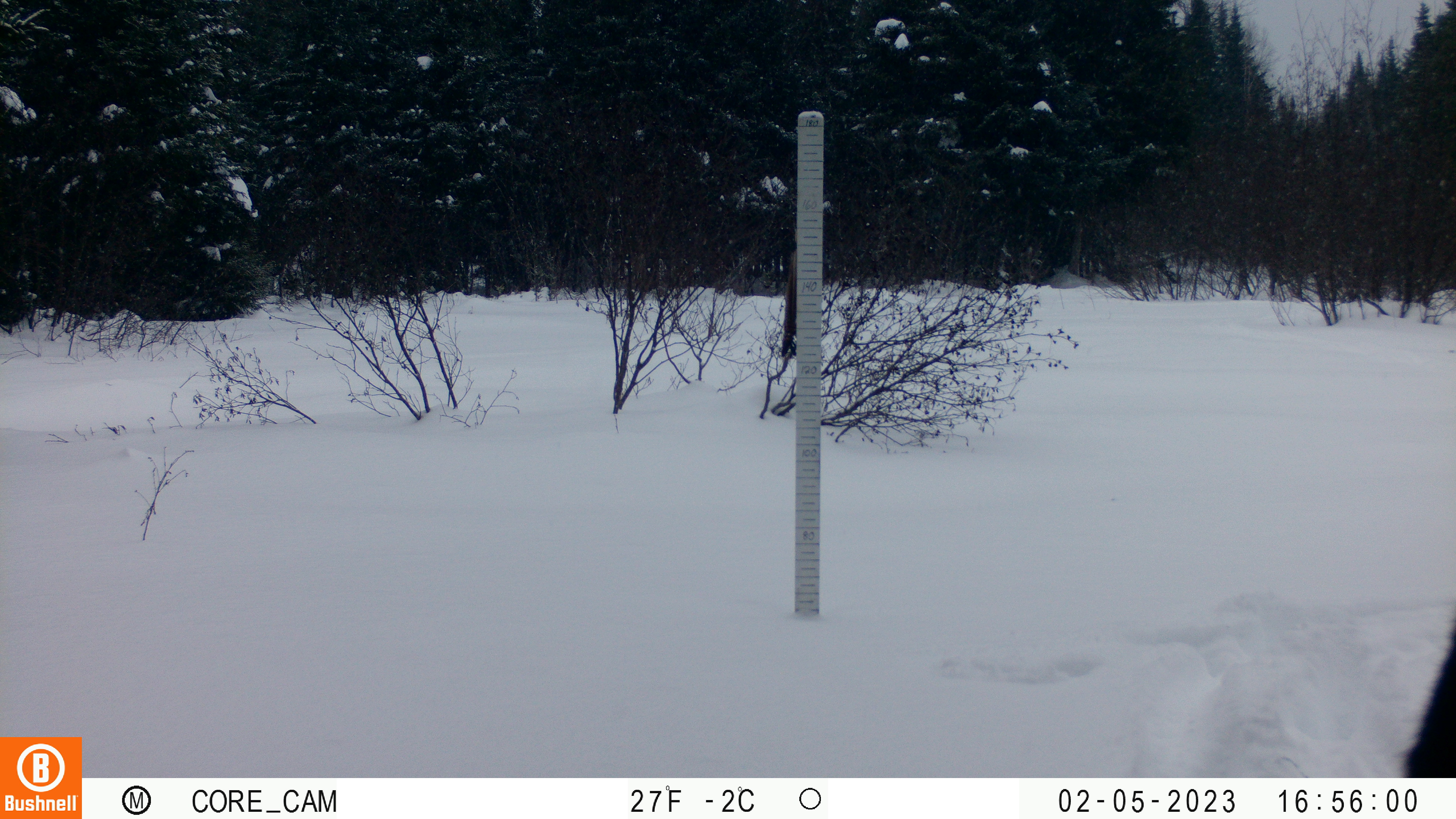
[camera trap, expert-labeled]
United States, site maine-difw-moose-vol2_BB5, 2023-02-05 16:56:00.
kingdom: Animalia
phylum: Chordata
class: Mammalia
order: Artiodactyla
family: Cervidae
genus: Alces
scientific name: Alces alces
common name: moose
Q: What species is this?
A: Moose (Alces alces).